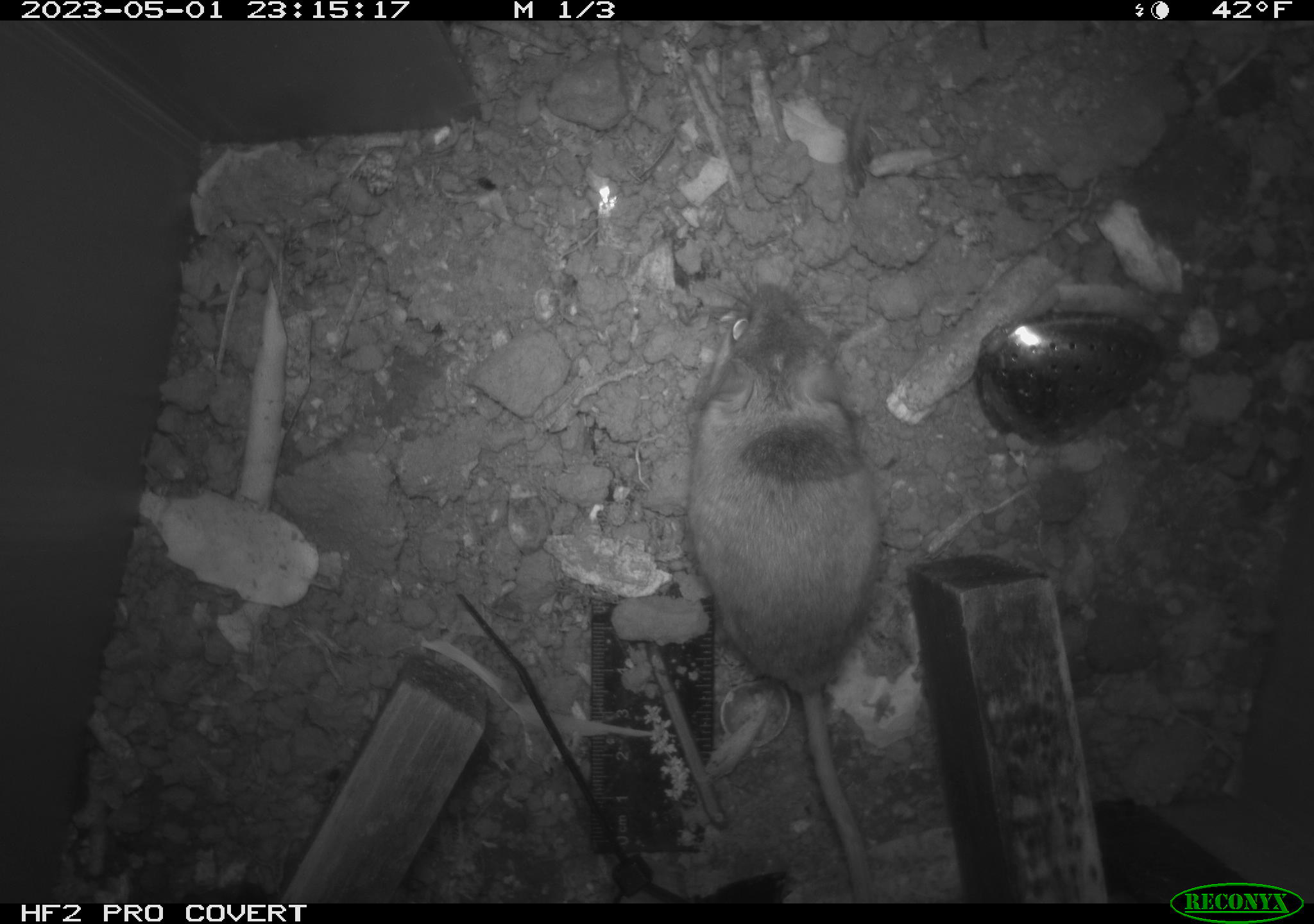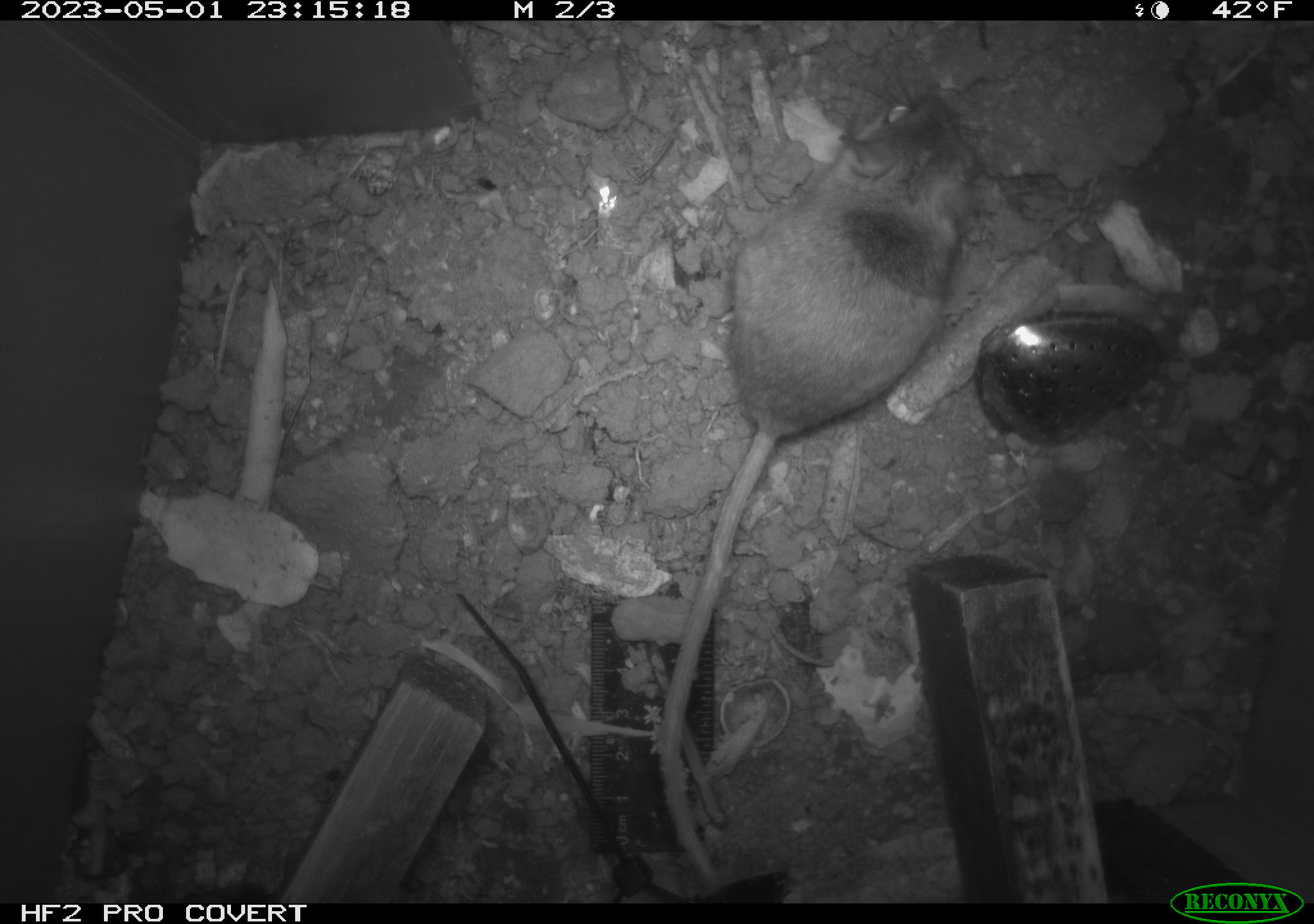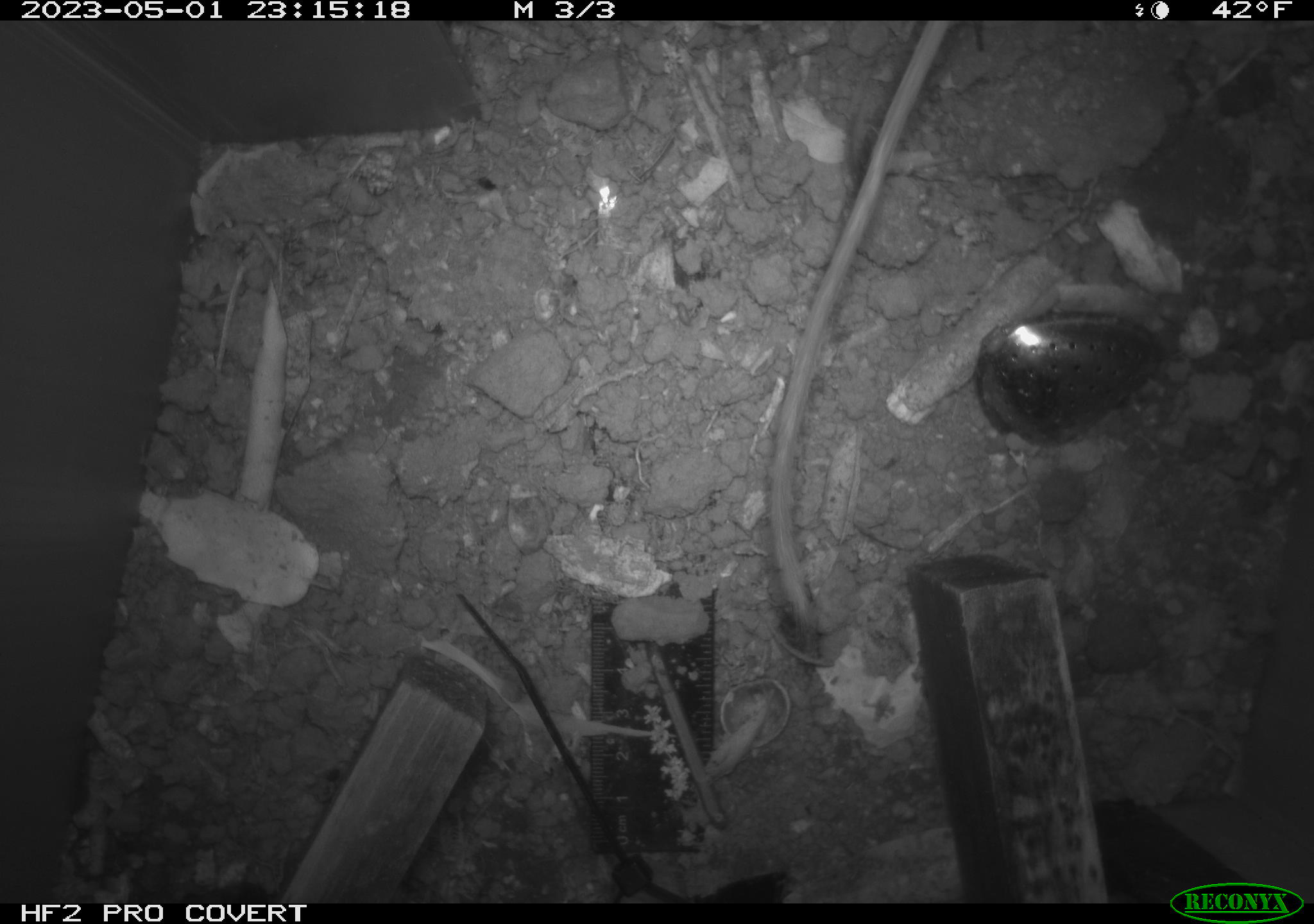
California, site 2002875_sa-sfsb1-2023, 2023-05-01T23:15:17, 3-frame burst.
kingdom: Animalia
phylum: Chordata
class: Mammalia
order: Rodentia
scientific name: Rodentia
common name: mouse species